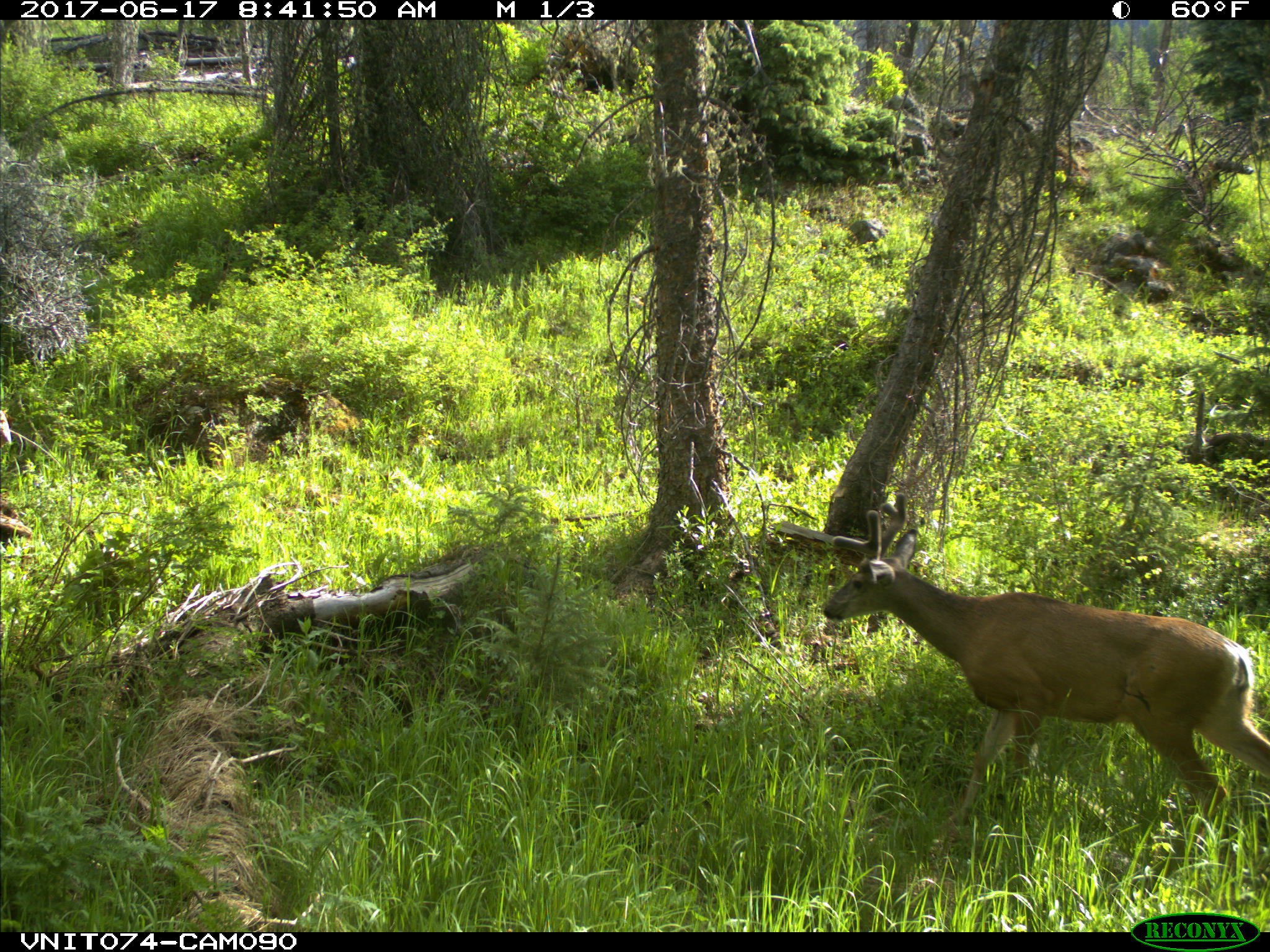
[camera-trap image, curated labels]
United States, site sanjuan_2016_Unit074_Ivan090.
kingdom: Animalia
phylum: Chordata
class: Mammalia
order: Artiodactyla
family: Cervidae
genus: Odocoileus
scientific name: Odocoileus hemionus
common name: mule deer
Odocoileus hemionus (mule deer).